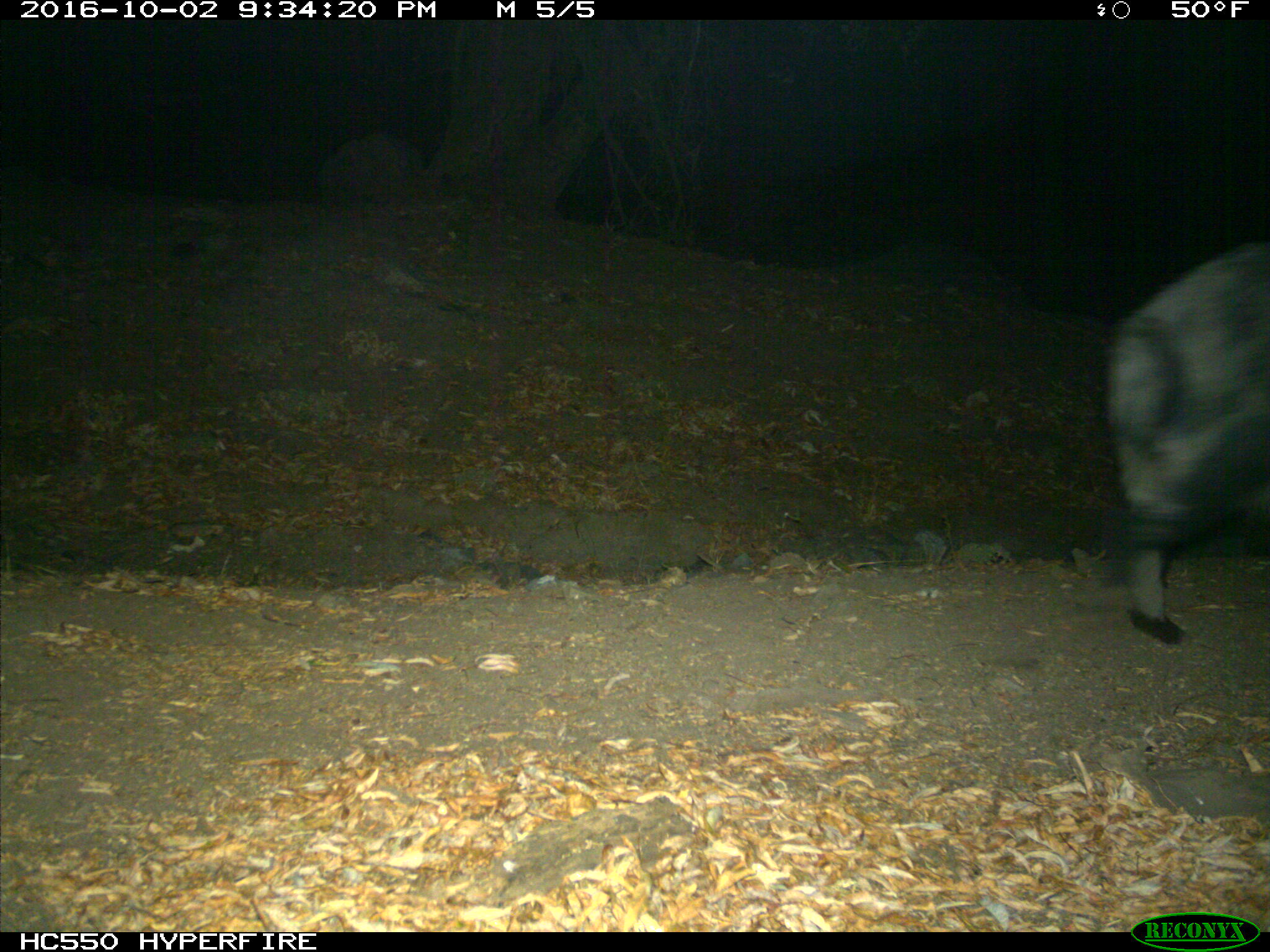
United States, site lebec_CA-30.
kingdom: Animalia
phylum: Chordata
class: Mammalia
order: Artiodactyla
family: Suidae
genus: Sus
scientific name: Sus scrofa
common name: wild boar